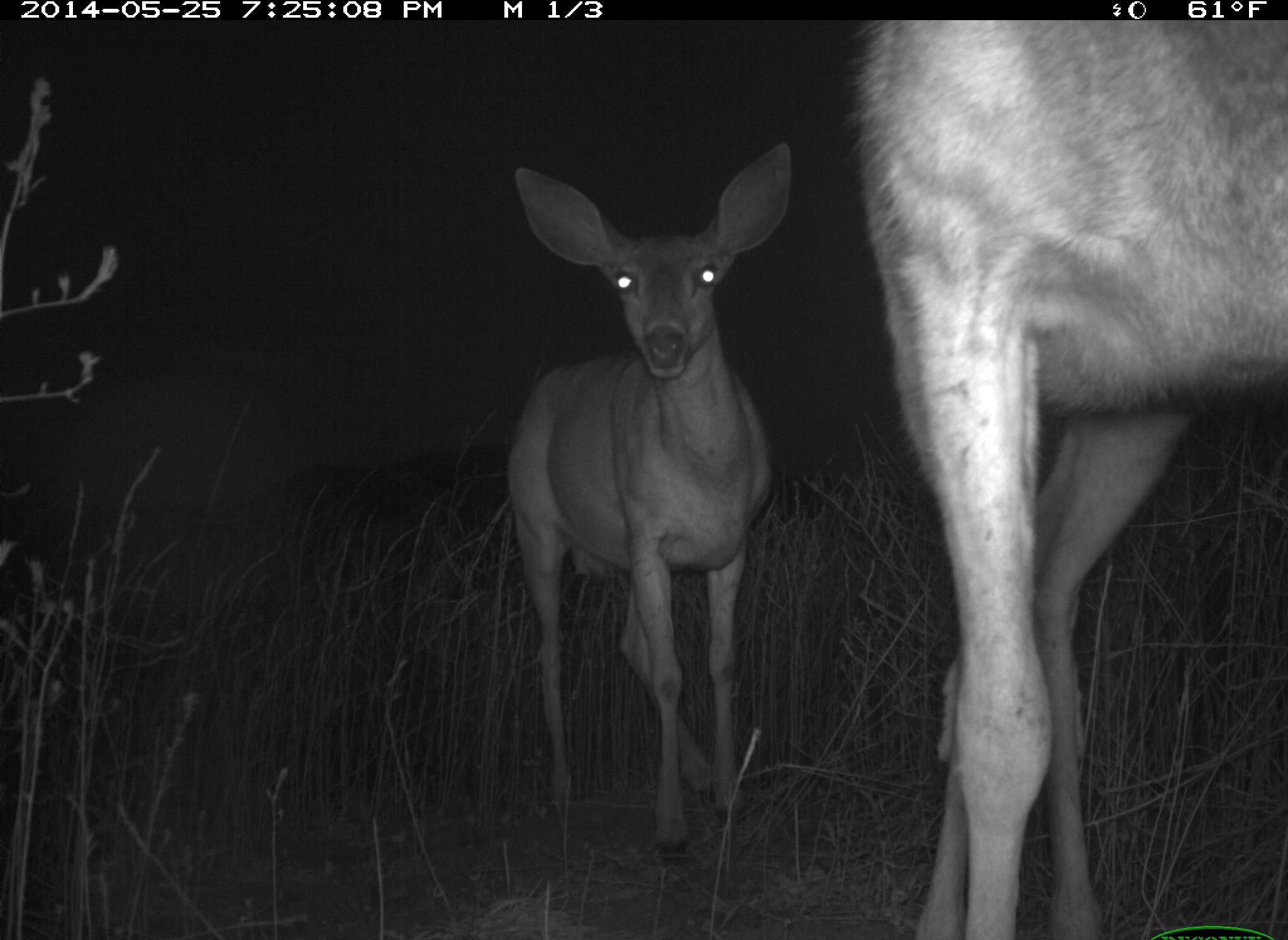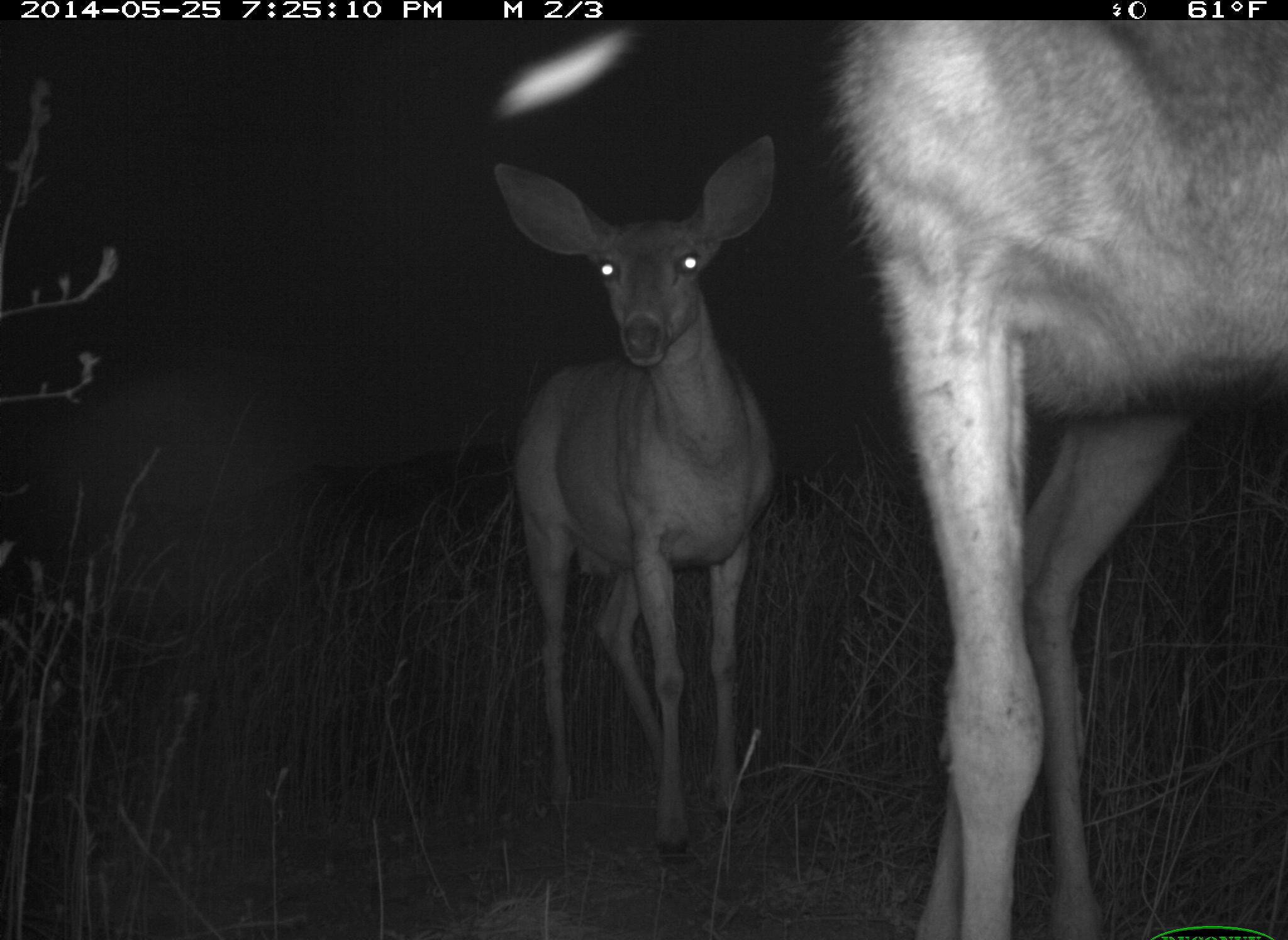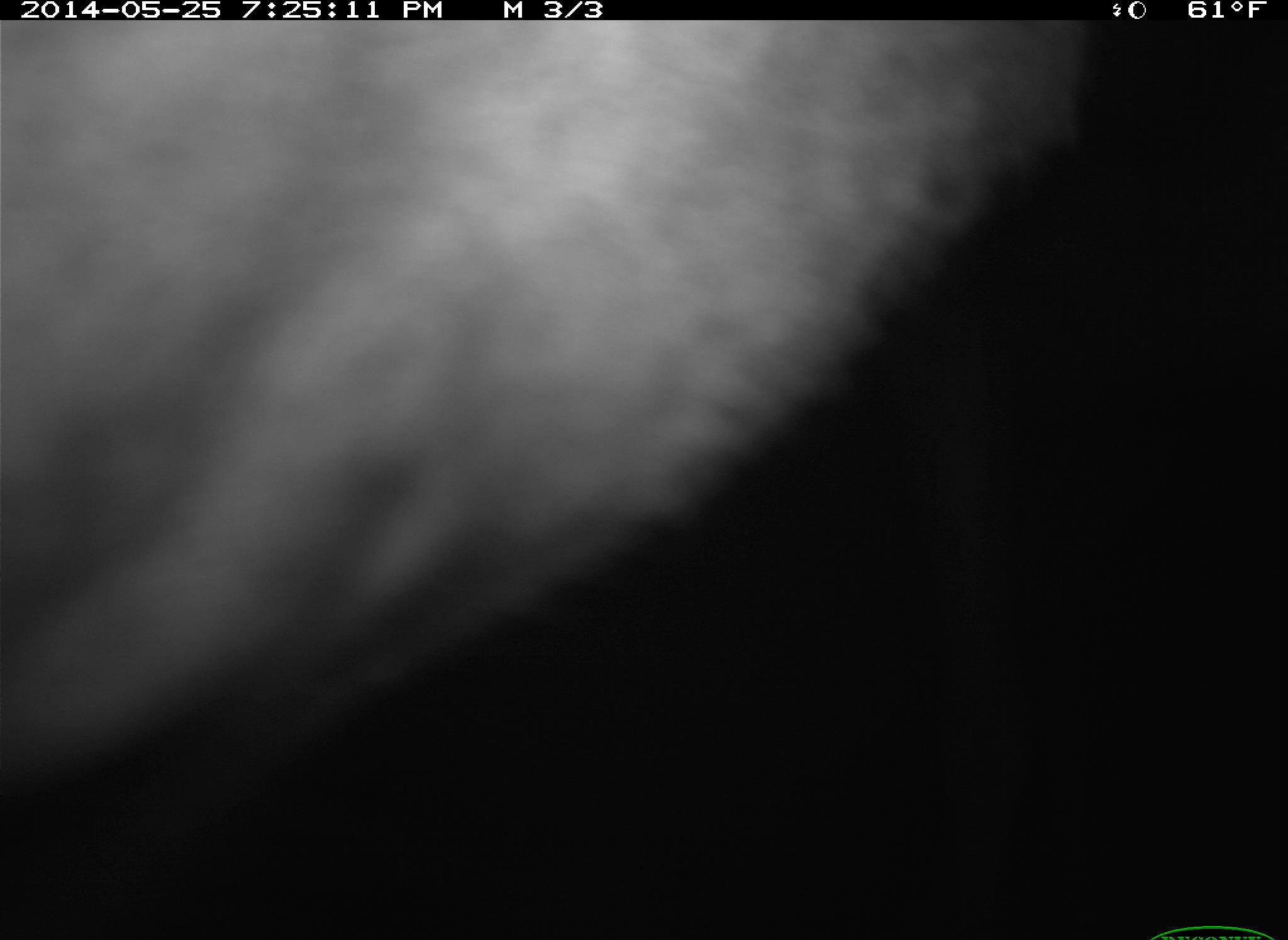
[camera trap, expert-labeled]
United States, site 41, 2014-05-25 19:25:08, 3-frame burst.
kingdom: Animalia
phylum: Chordata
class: Mammalia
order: Artiodactyla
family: Cervidae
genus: Odocoileus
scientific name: Odocoileus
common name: deer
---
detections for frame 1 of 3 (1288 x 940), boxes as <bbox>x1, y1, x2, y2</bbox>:
deer: <bbox>854, 19, 1288, 940</bbox>; <bbox>505, 140, 793, 869</bbox>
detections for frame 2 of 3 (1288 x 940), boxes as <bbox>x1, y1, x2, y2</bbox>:
deer: <bbox>836, 17, 1287, 940</bbox>; <bbox>485, 132, 780, 870</bbox>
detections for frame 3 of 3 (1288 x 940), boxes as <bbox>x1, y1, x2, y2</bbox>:
deer: <bbox>0, 21, 1103, 796</bbox>